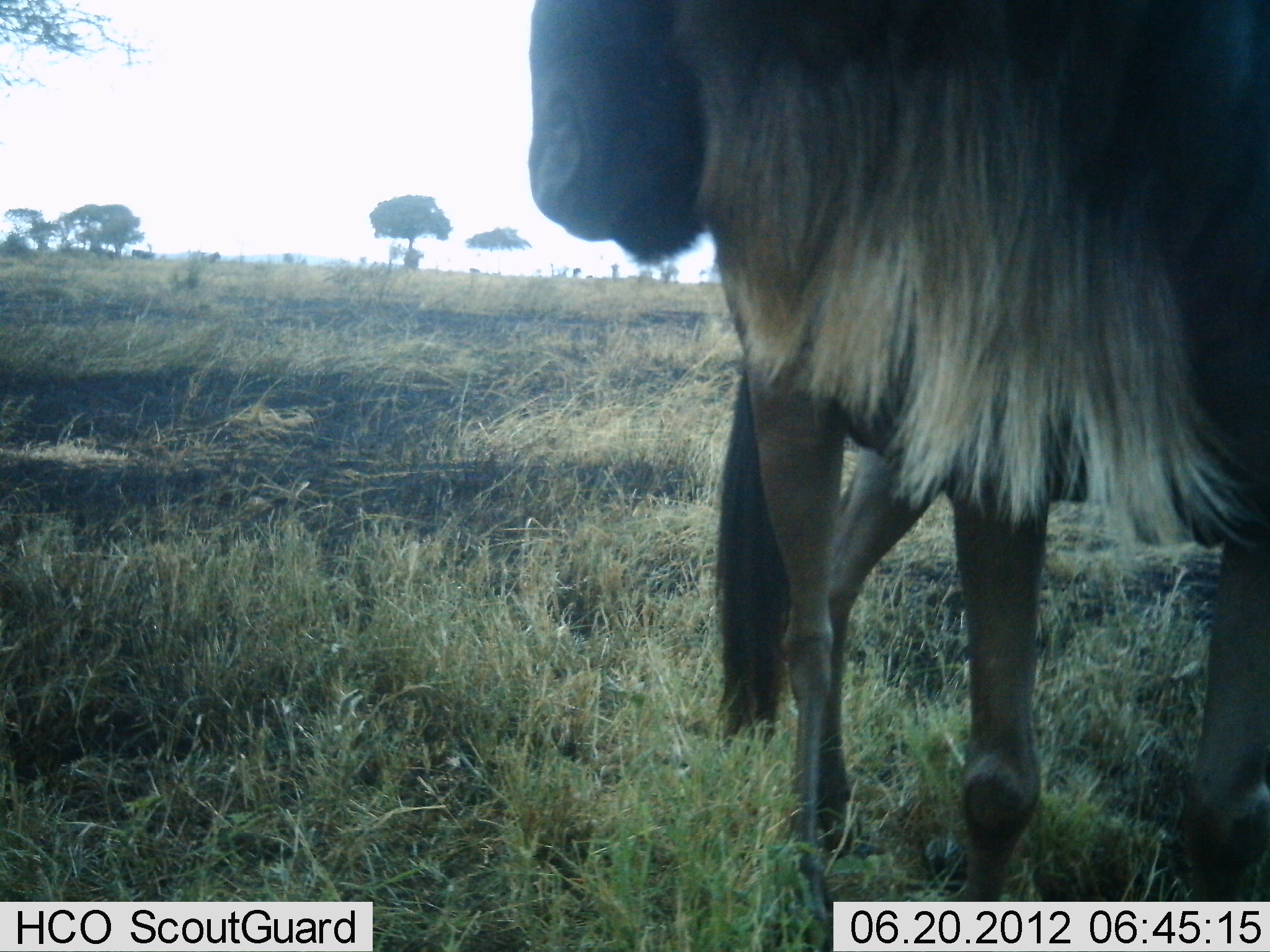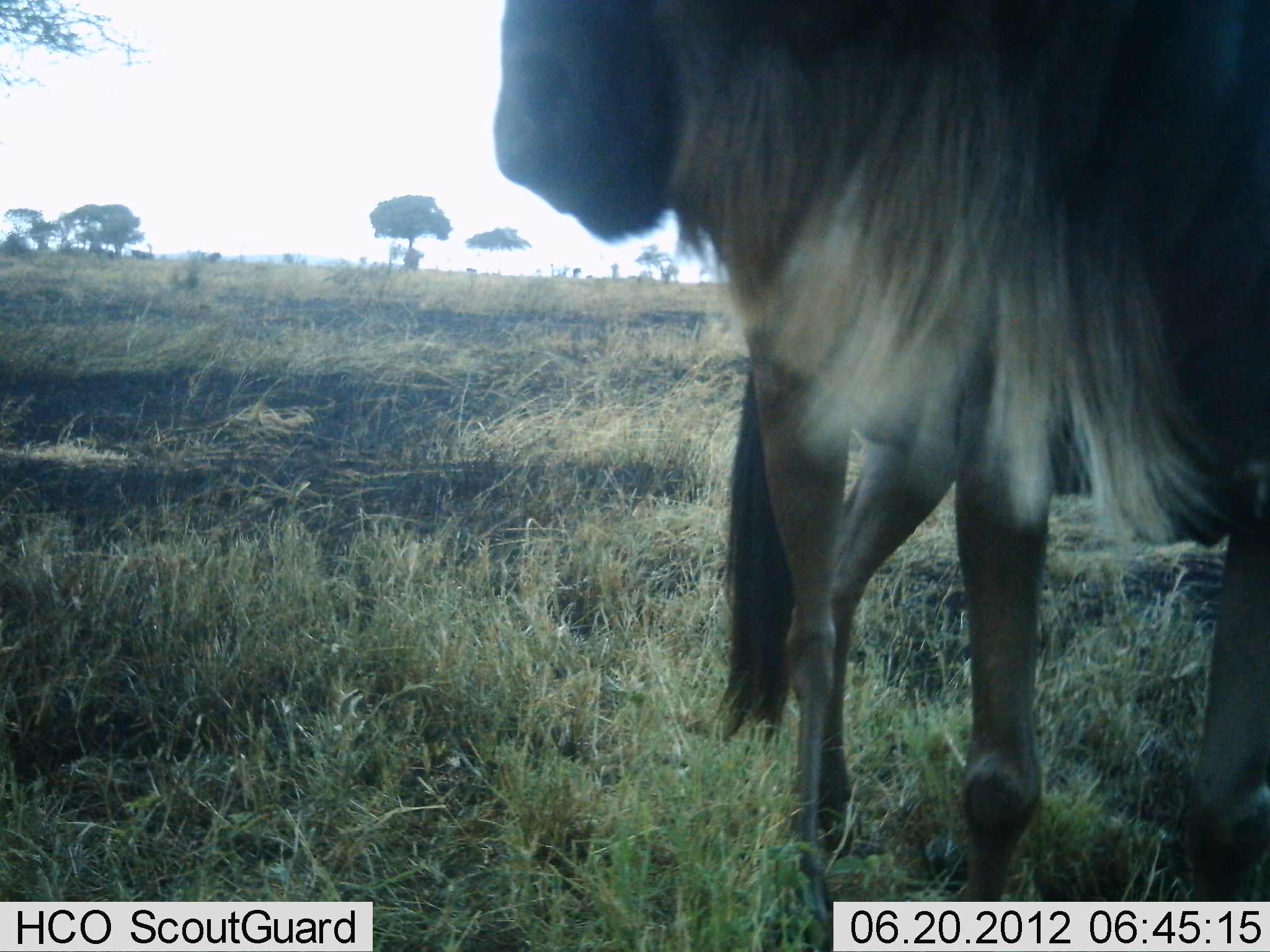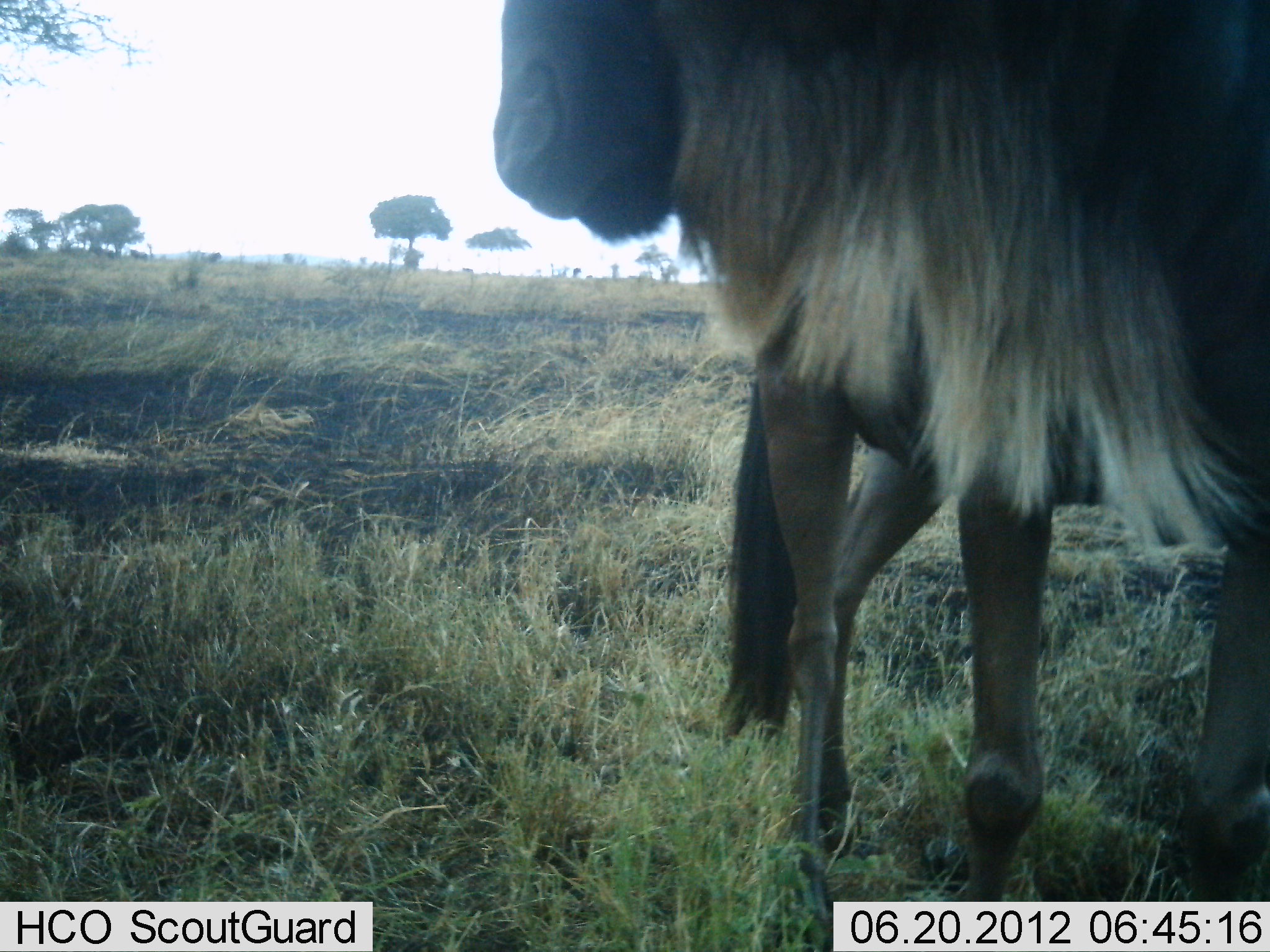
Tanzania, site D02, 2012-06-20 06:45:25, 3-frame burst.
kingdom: Animalia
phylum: Chordata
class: Mammalia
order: Artiodactyla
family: Bovidae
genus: Connochaetes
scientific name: Connochaetes taurinus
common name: blue wildebeest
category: wildebeest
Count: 1.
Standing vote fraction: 100%.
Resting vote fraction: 0%.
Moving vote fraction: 10%.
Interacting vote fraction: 0%.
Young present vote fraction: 0%.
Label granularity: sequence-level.